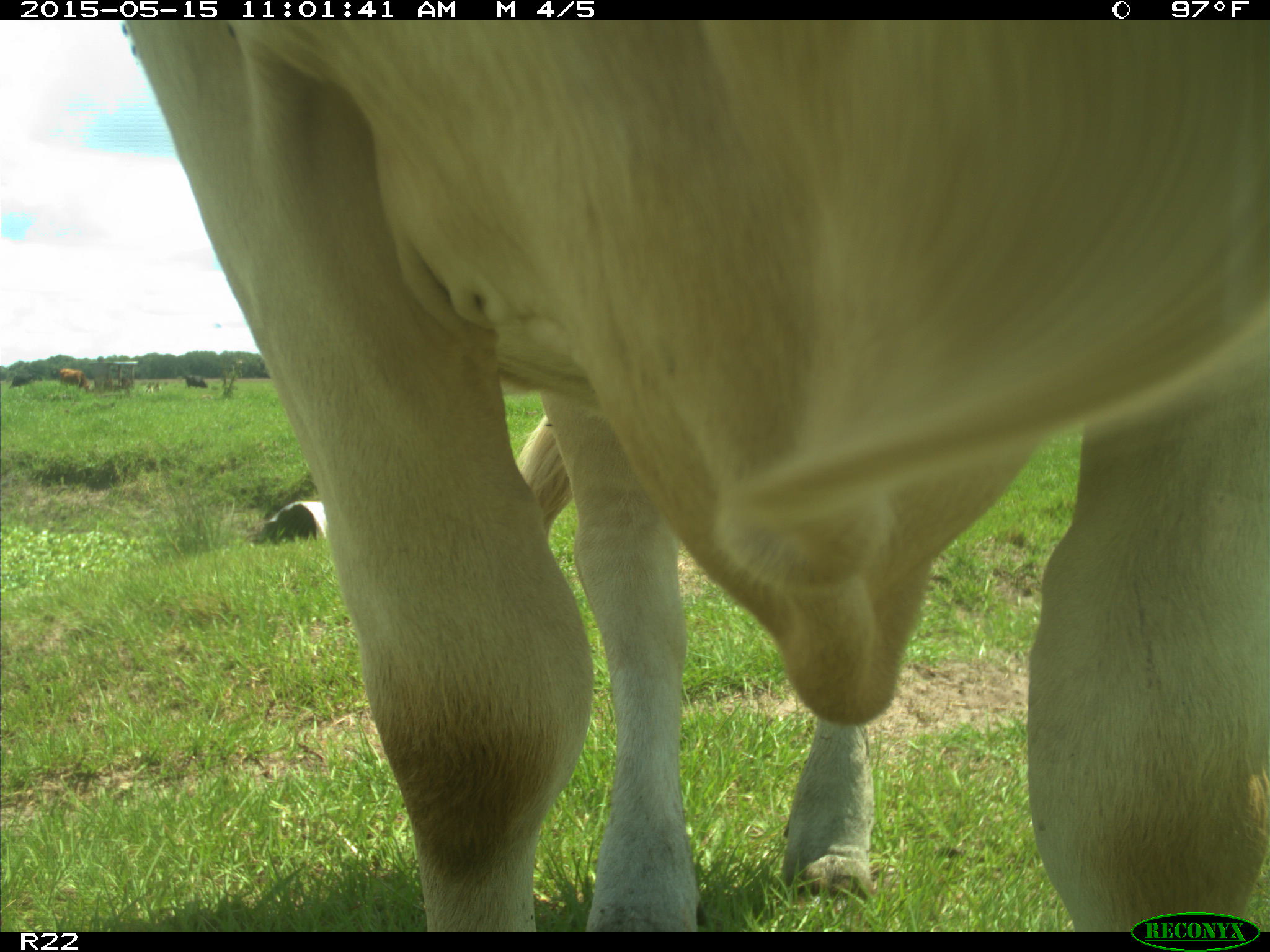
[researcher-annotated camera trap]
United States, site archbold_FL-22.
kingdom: Animalia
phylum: Chordata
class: Mammalia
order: Artiodactyla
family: Bovidae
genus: Bos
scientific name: Bos taurus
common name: domestic cow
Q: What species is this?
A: Bos taurus (domestic cow).